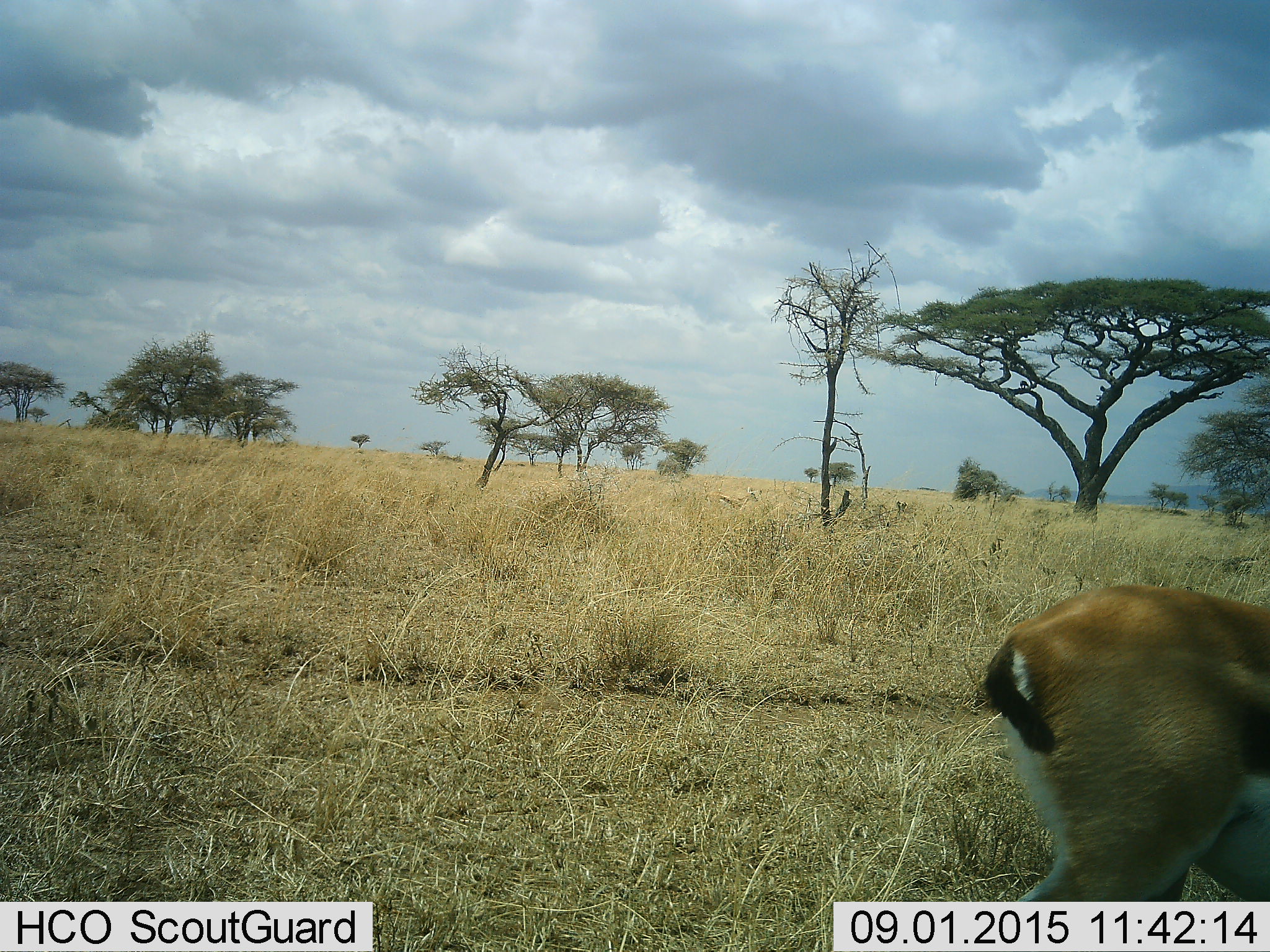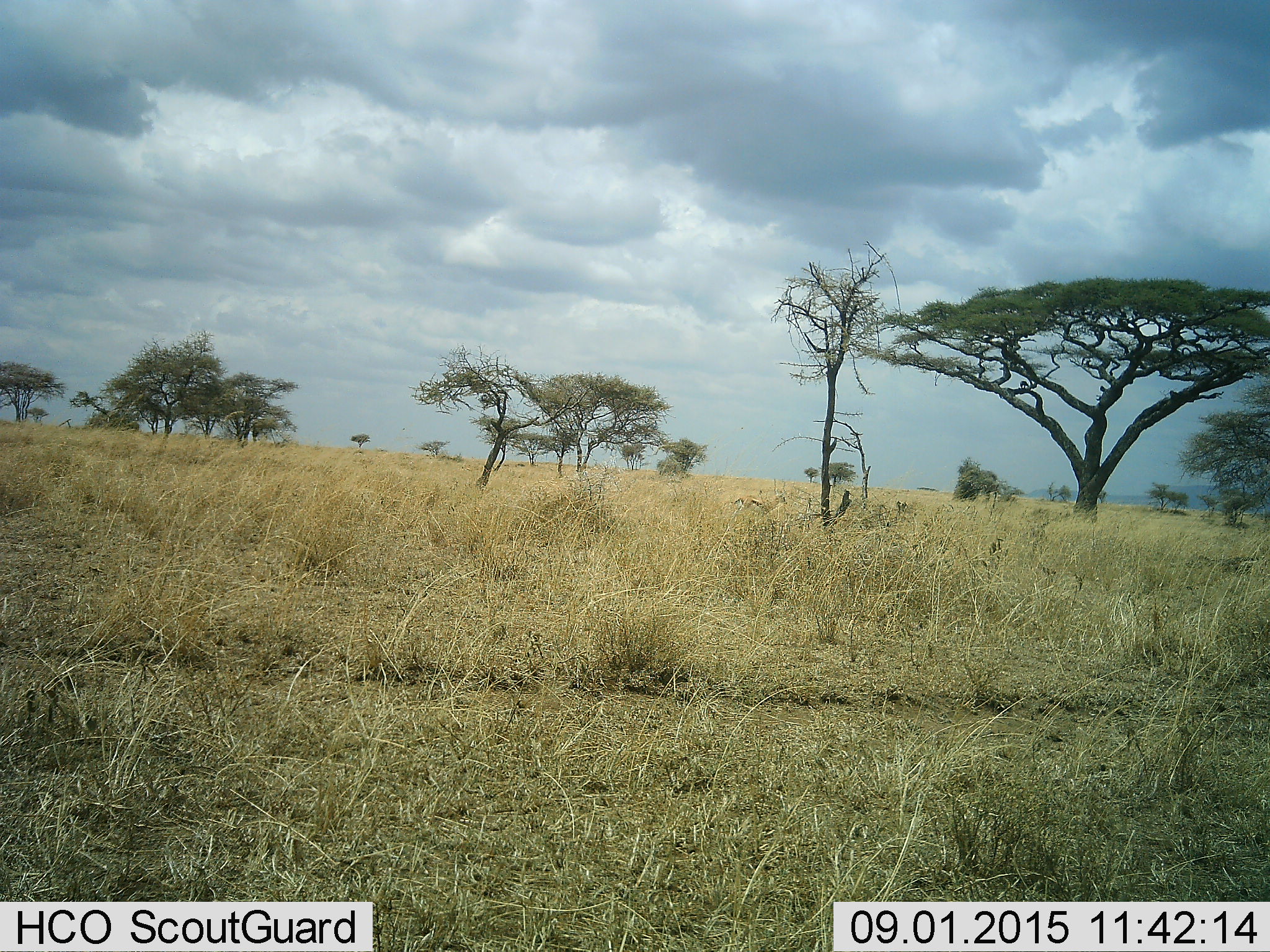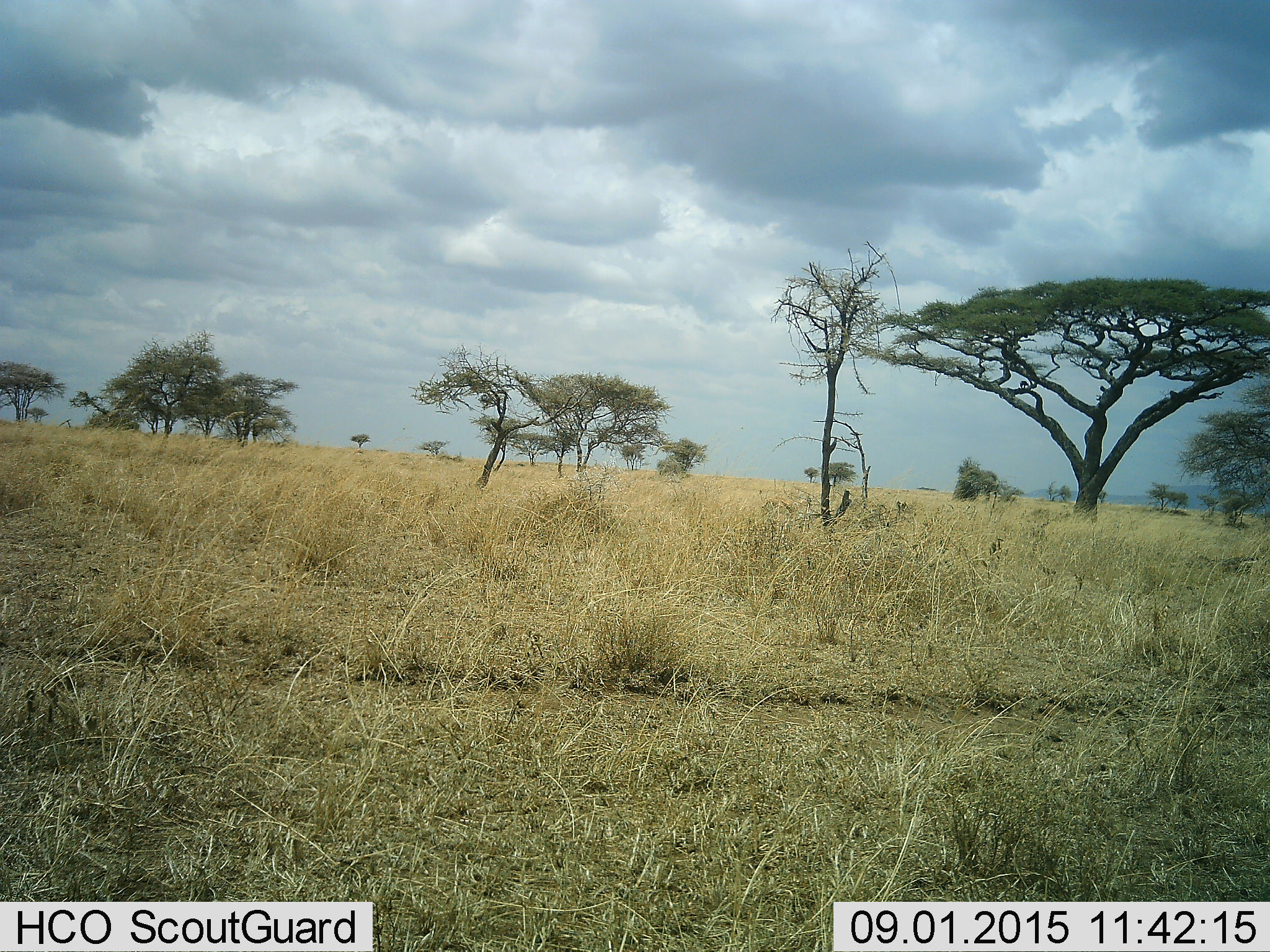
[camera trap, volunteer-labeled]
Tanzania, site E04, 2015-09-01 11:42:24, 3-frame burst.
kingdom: Animalia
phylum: Chordata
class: Mammalia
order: Artiodactyla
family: Bovidae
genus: Eudorcas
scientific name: Eudorcas thomsonii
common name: thomson's gazelle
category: gazellethomsons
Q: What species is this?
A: Gazellethomsons (thomson's gazelle) (Eudorcas thomsonii).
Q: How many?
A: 2.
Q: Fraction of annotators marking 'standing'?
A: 11%.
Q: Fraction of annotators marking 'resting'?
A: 0%.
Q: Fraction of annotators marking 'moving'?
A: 89%.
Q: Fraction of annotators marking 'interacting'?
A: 0%.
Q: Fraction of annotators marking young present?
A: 0%.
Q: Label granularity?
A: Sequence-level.